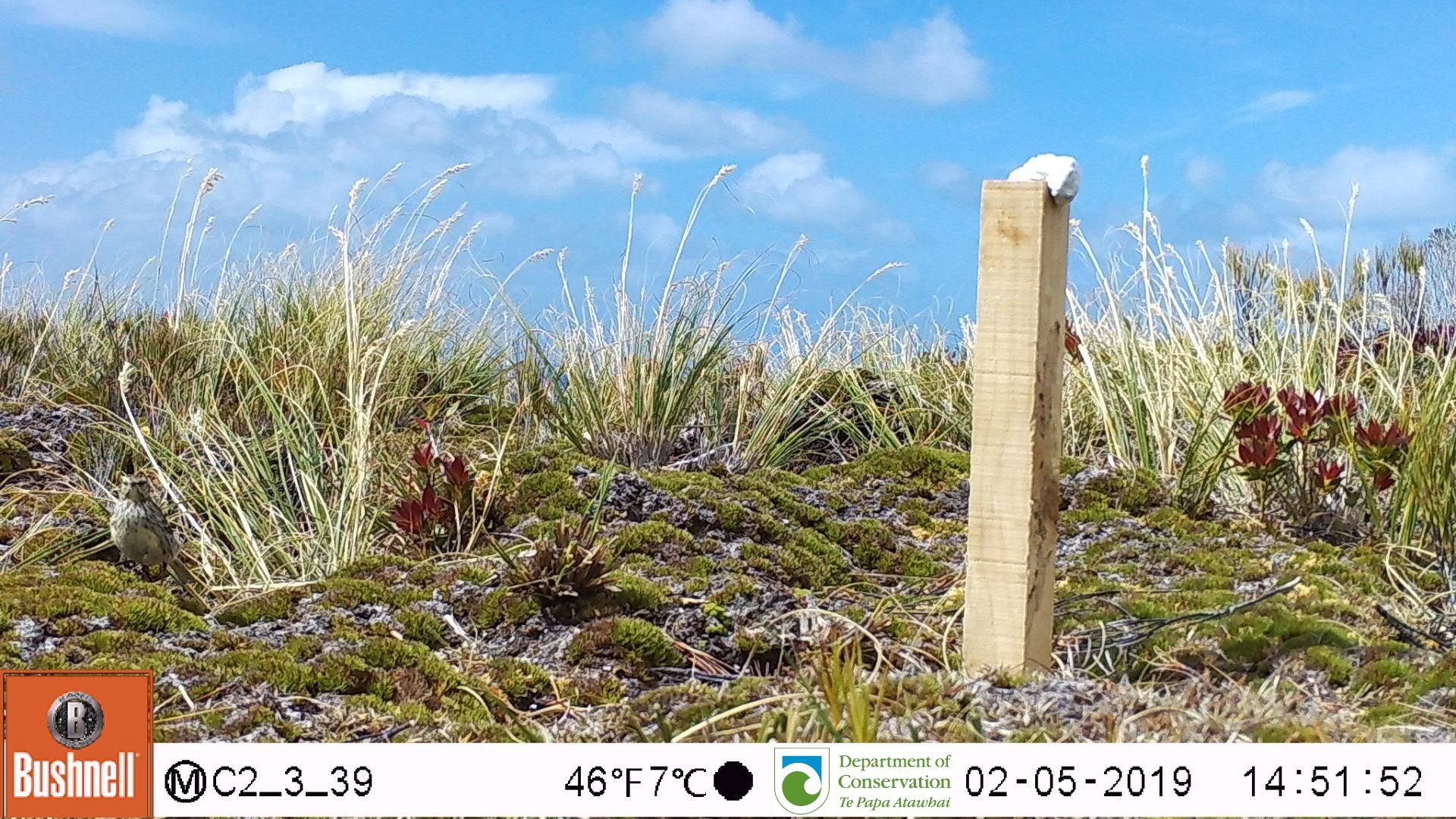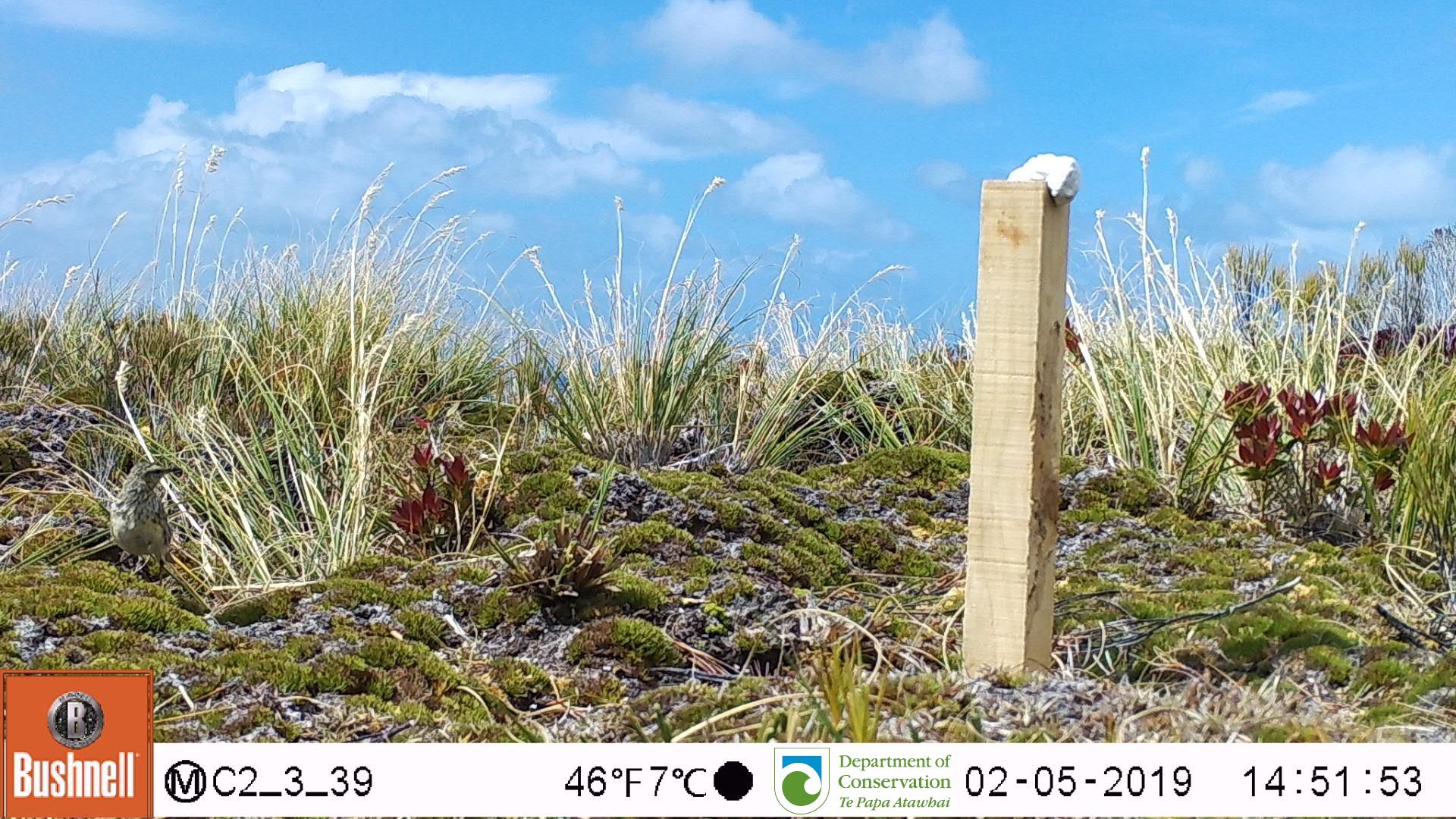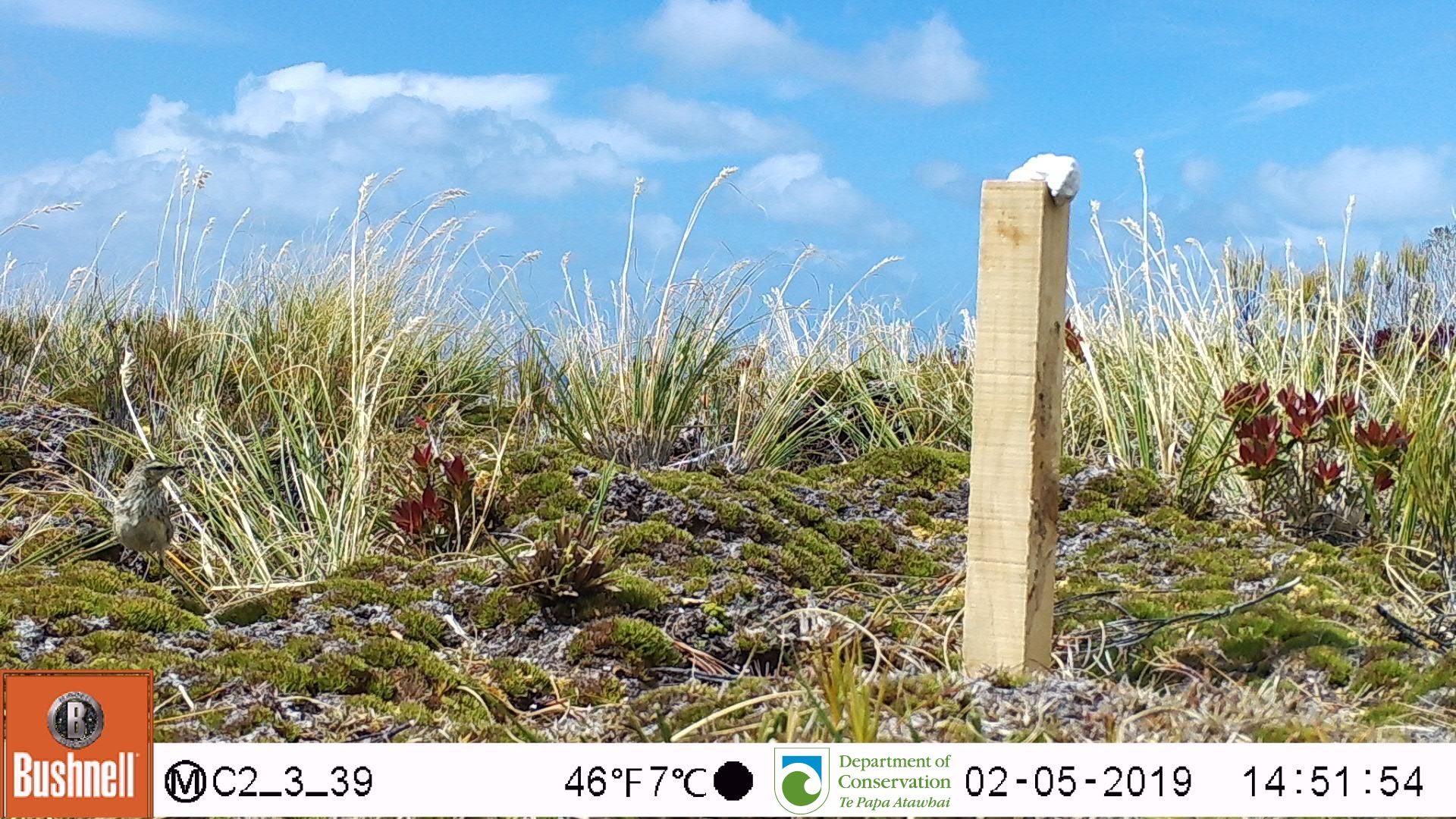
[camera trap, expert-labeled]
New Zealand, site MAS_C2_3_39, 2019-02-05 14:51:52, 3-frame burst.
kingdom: Animalia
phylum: Chordata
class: Aves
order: Passeriformes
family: Motacillidae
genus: Anthus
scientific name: Anthus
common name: pipit